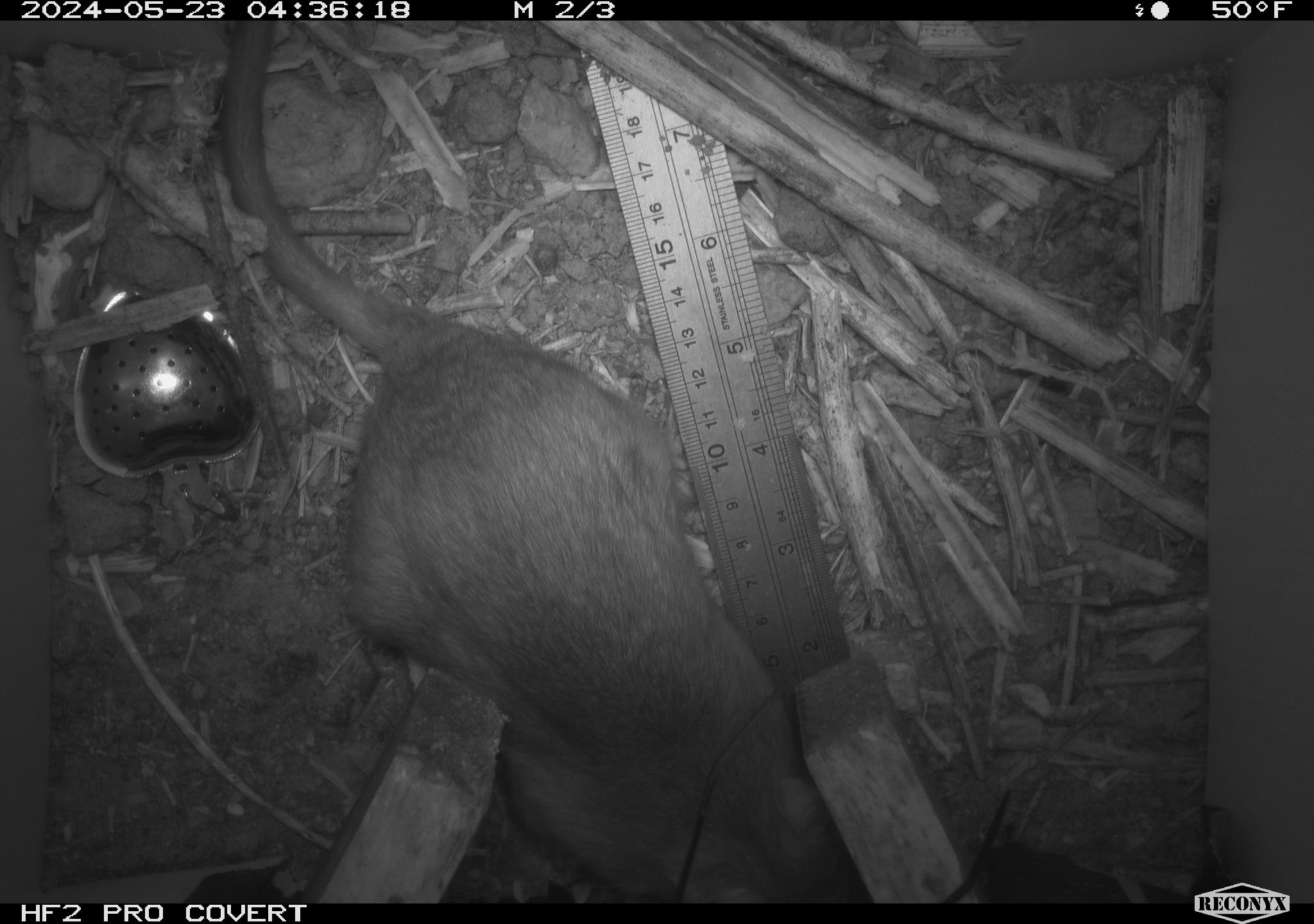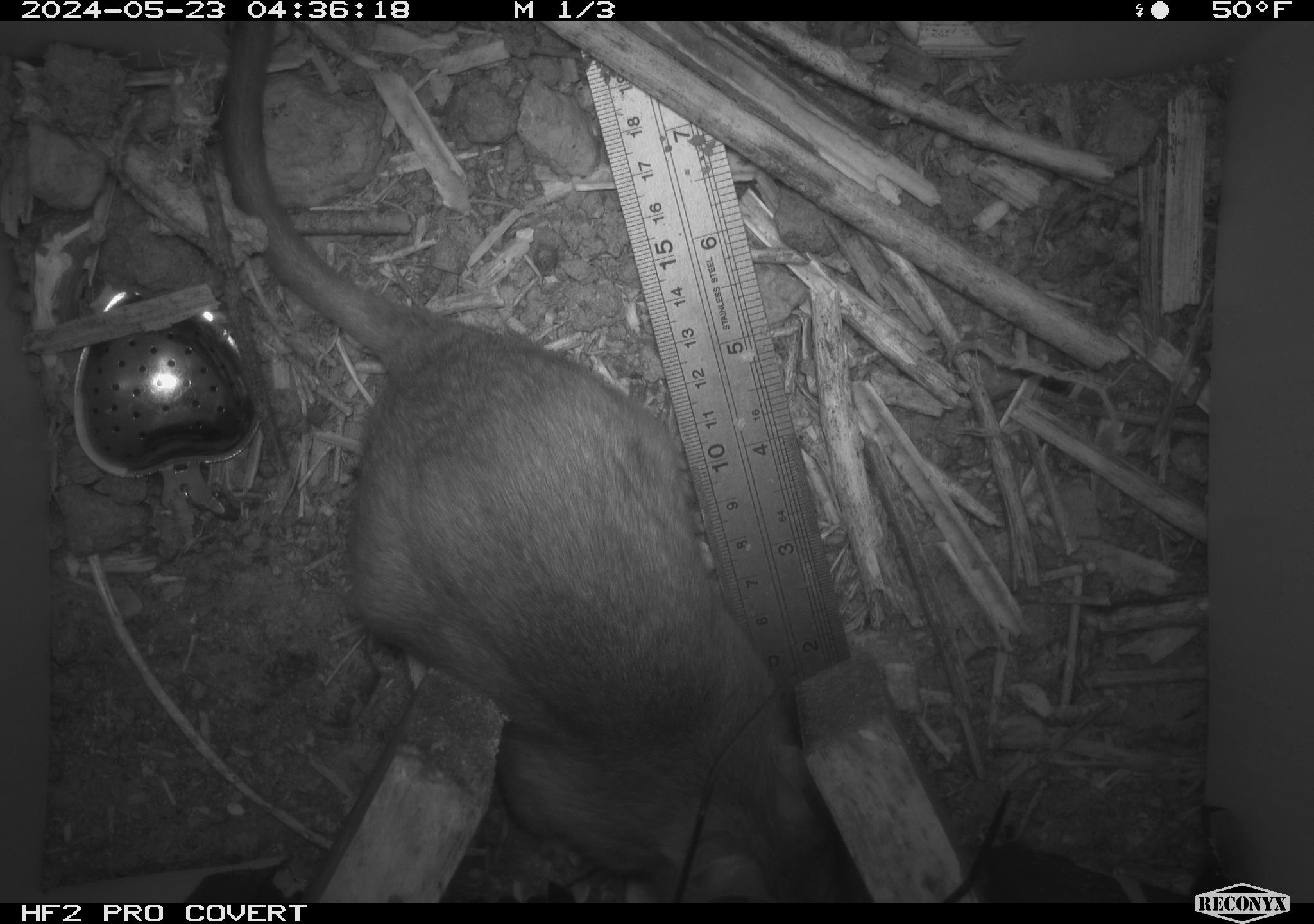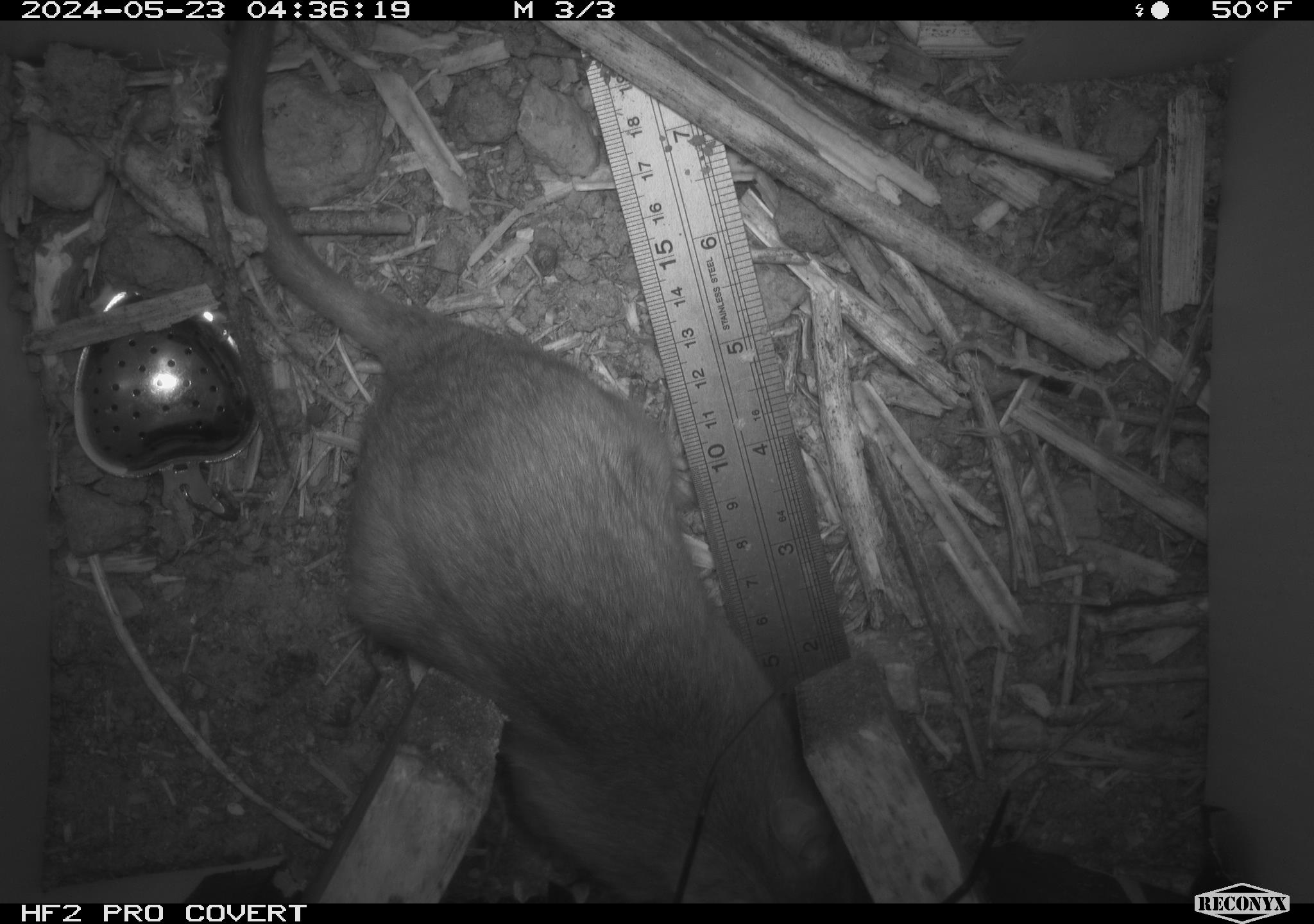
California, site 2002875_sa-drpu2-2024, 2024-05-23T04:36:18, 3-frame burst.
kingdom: Animalia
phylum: Chordata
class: Mammalia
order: Rodentia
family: Cricetidae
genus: Neotoma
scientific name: Neotoma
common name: pack rat or woodrat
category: neotoma species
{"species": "neotoma species (pack rat or woodrat) (Neotoma)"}